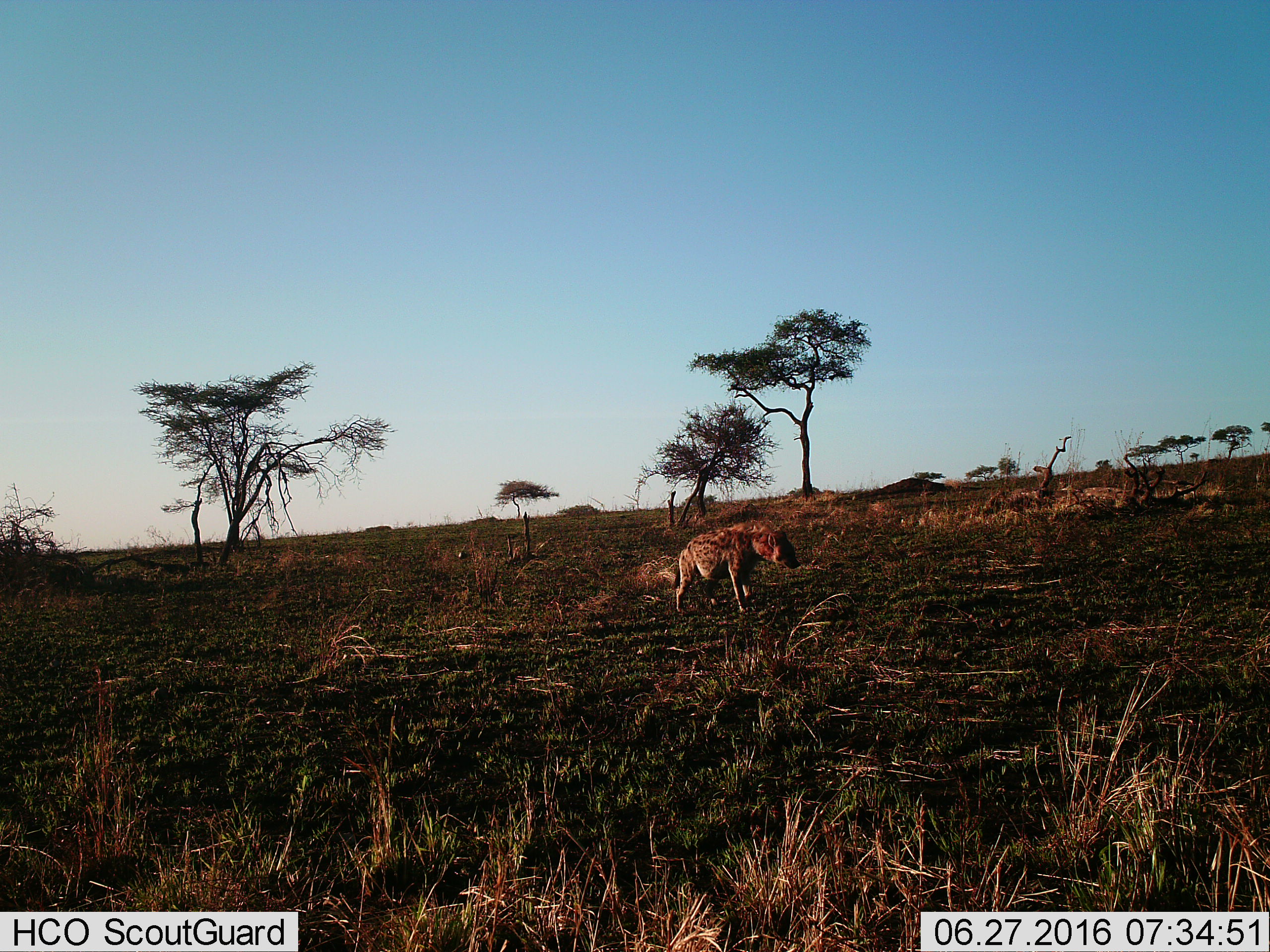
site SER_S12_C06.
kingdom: Animalia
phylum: Chordata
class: Mammalia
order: Carnivora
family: Hyaenidae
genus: Crocuta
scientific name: Crocuta crocuta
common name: spotted hyena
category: hyenaspotted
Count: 1.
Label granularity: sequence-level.